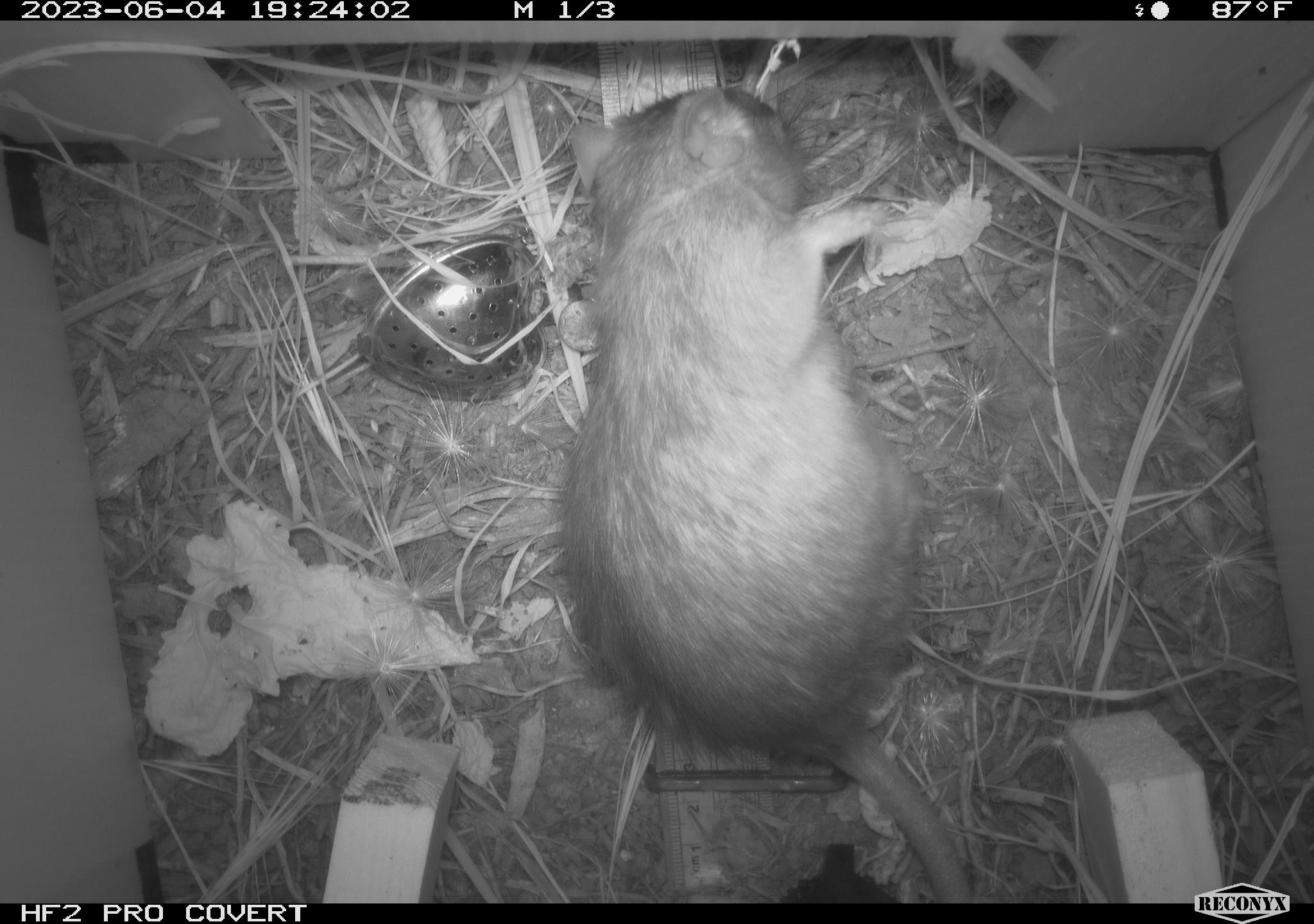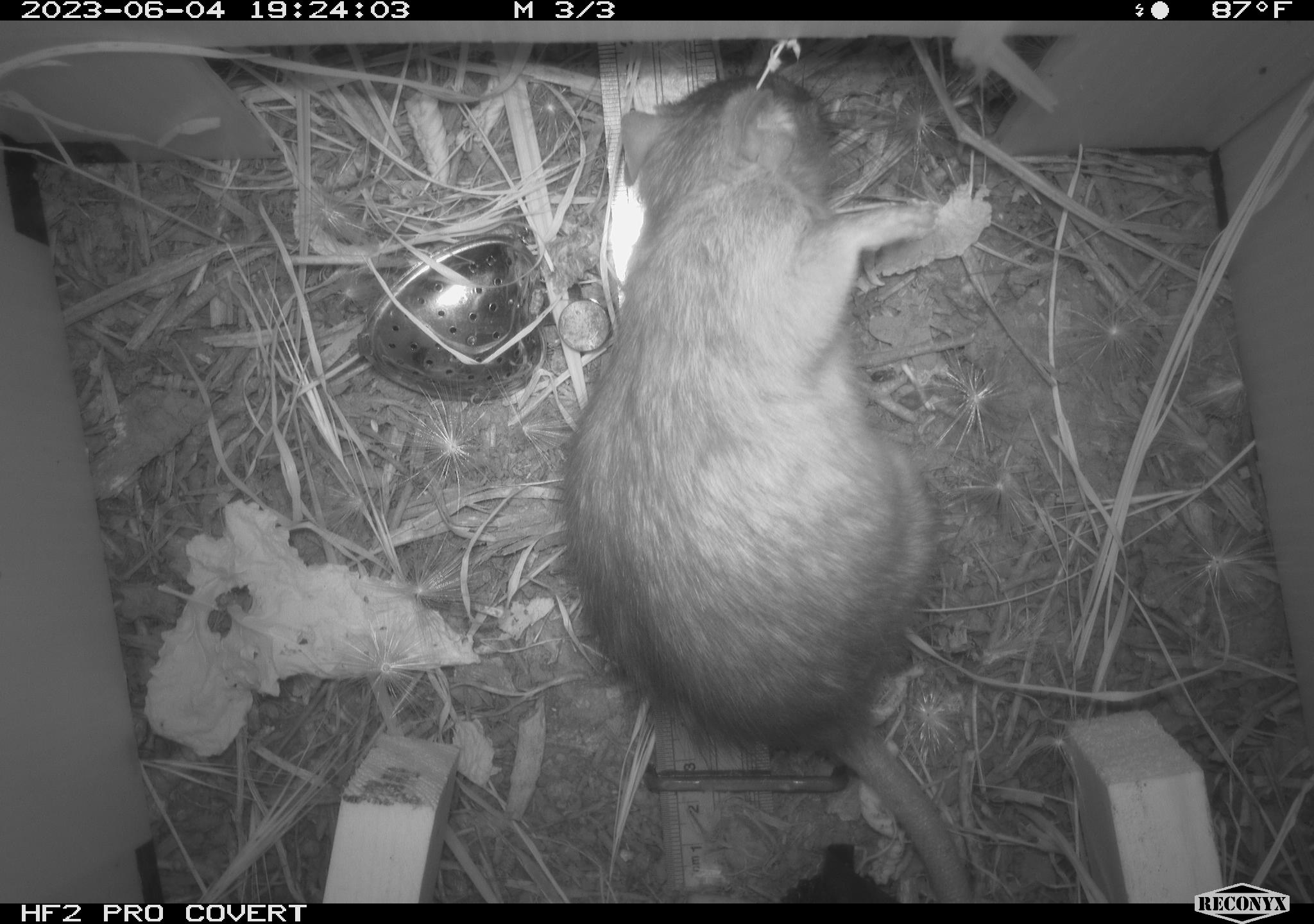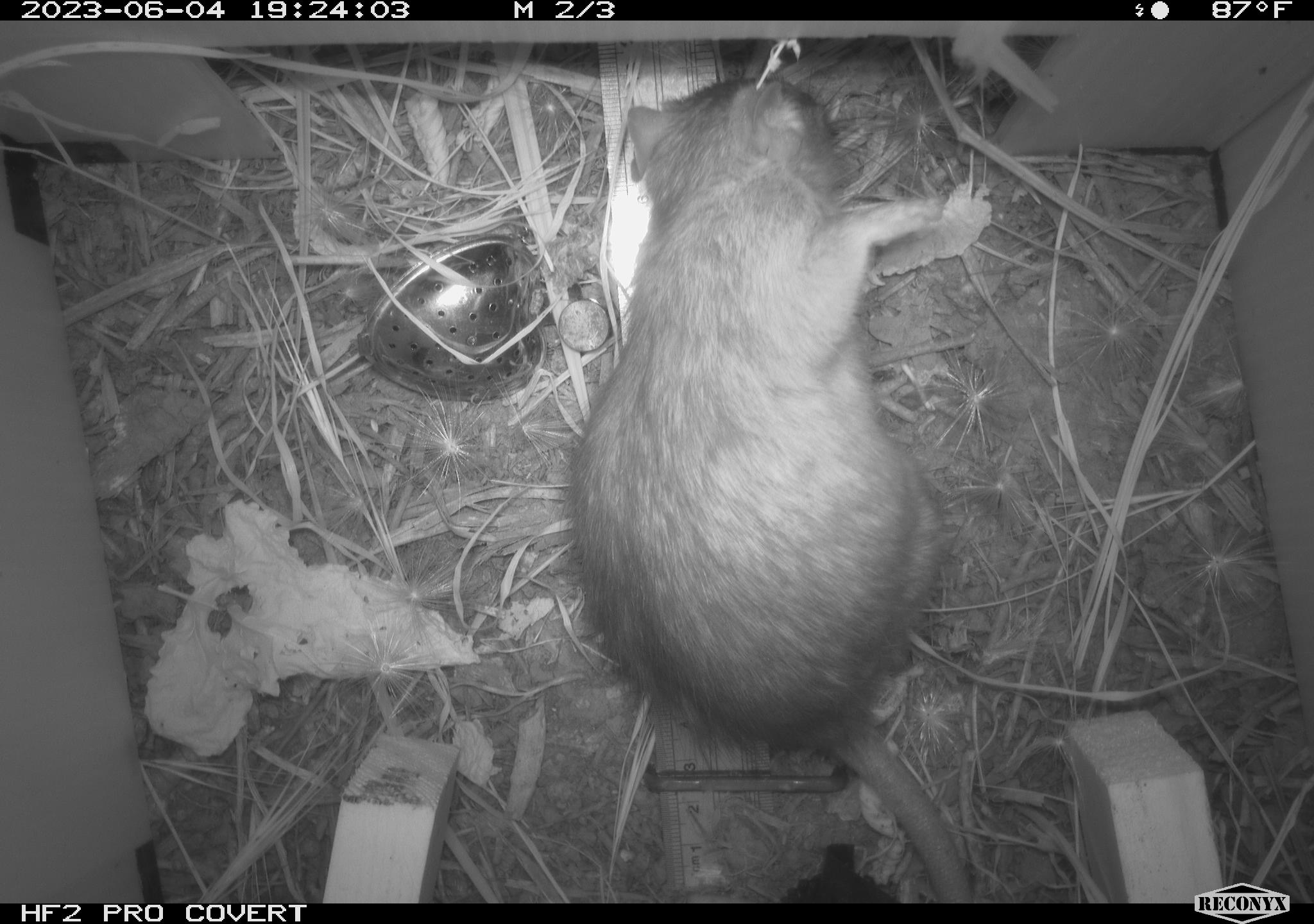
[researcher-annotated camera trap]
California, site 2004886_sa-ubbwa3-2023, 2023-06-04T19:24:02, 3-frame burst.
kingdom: Animalia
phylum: Chordata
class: Mammalia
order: Rodentia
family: Muridae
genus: Rattus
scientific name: Rattus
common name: rat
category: rattus species